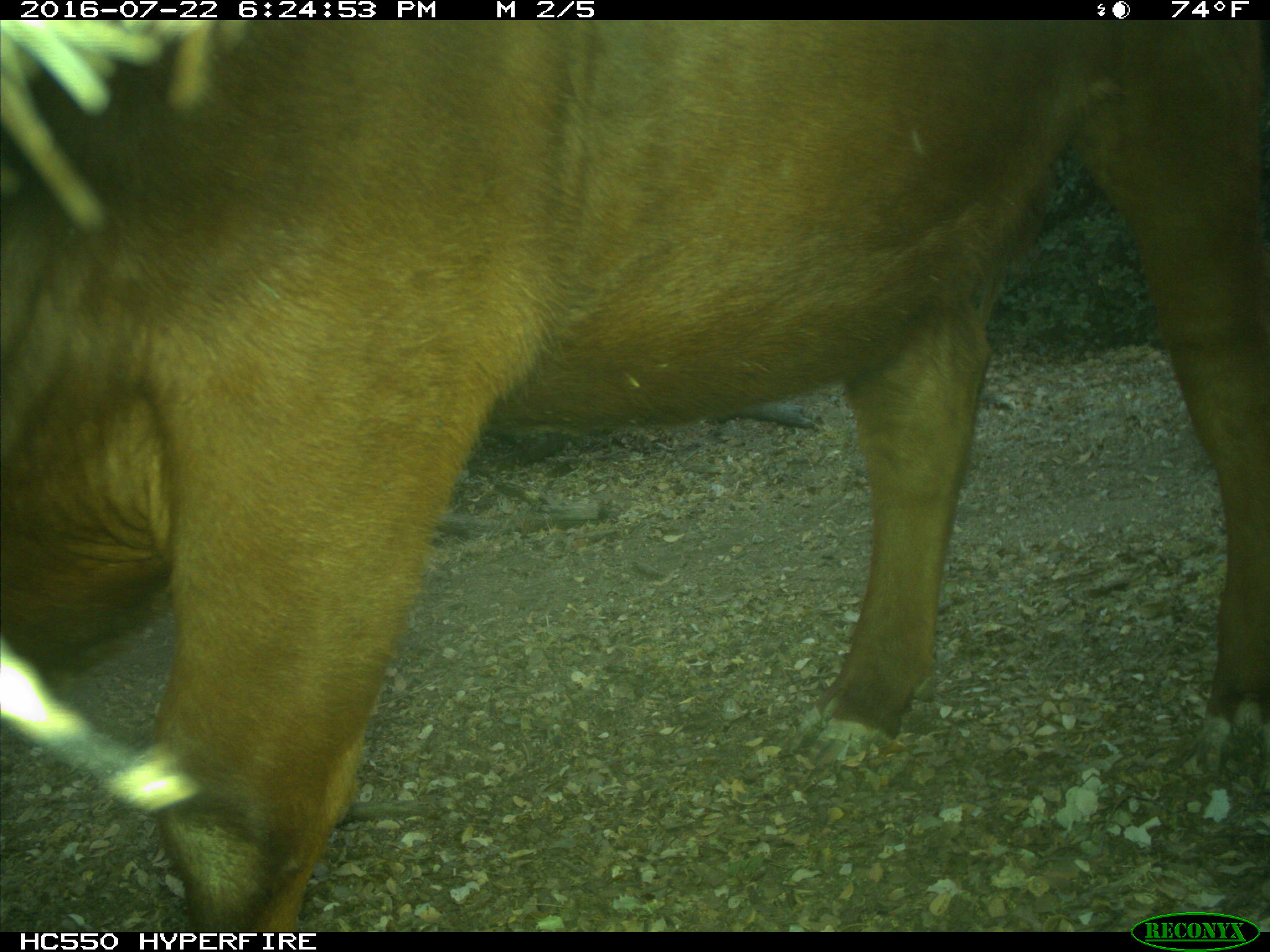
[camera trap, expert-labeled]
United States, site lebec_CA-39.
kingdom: Animalia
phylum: Chordata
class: Mammalia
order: Artiodactyla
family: Bovidae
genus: Bos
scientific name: Bos taurus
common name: domestic cow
Bos taurus (domestic cow).